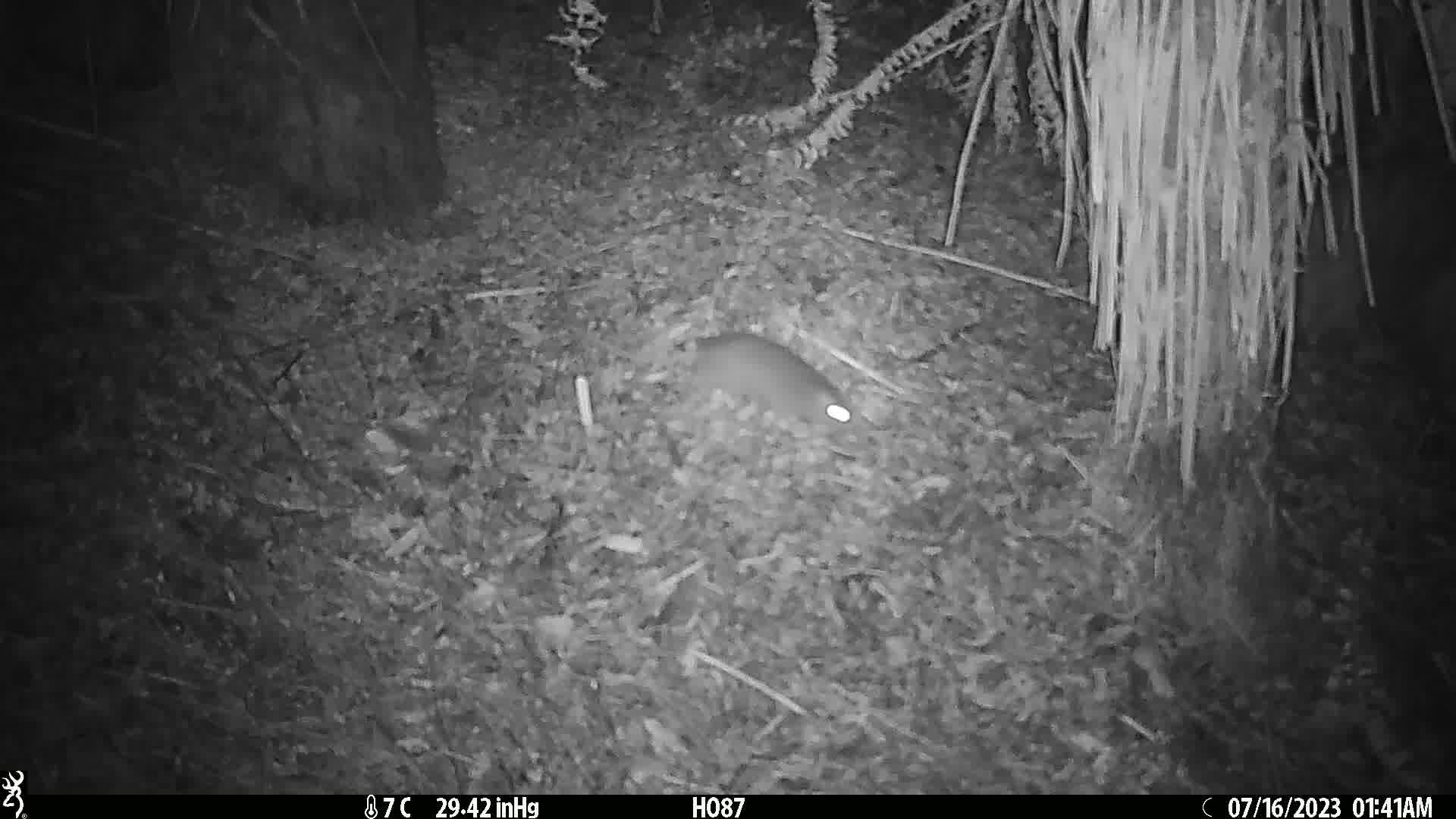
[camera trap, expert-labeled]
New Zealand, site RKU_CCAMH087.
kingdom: Animalia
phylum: Chordata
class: Mammalia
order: Rodentia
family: Muridae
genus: Rattus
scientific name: Rattus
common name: rat